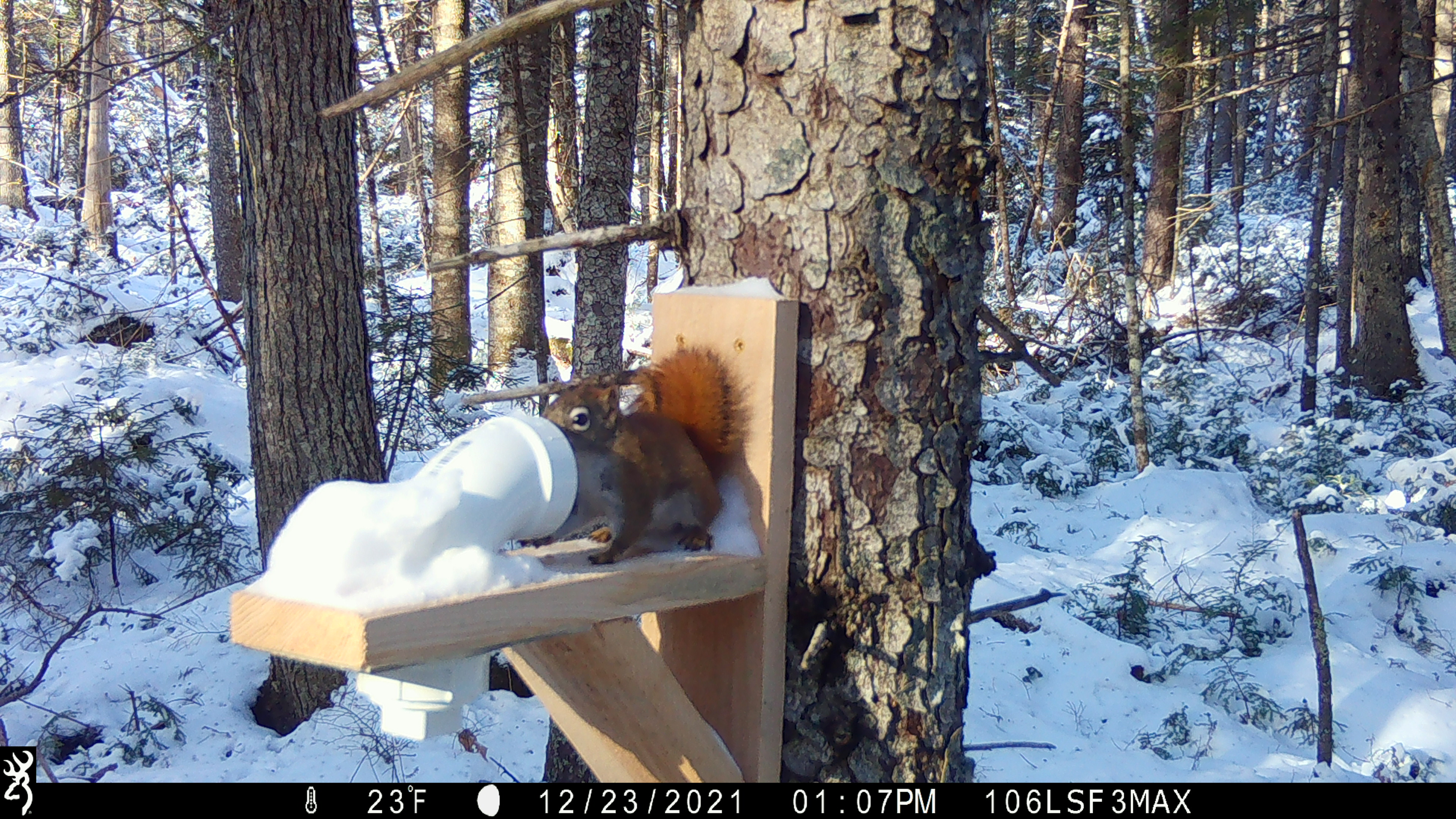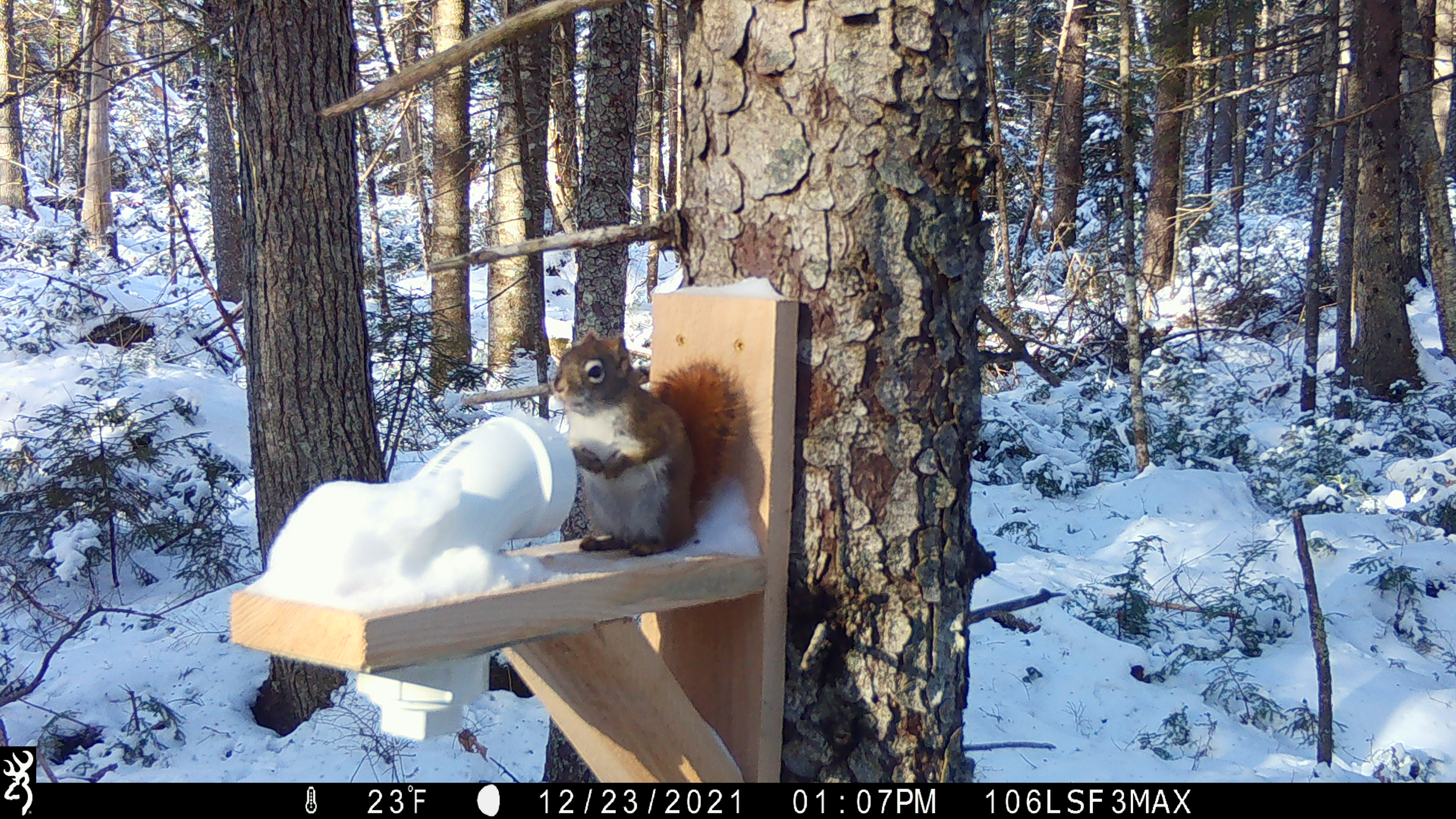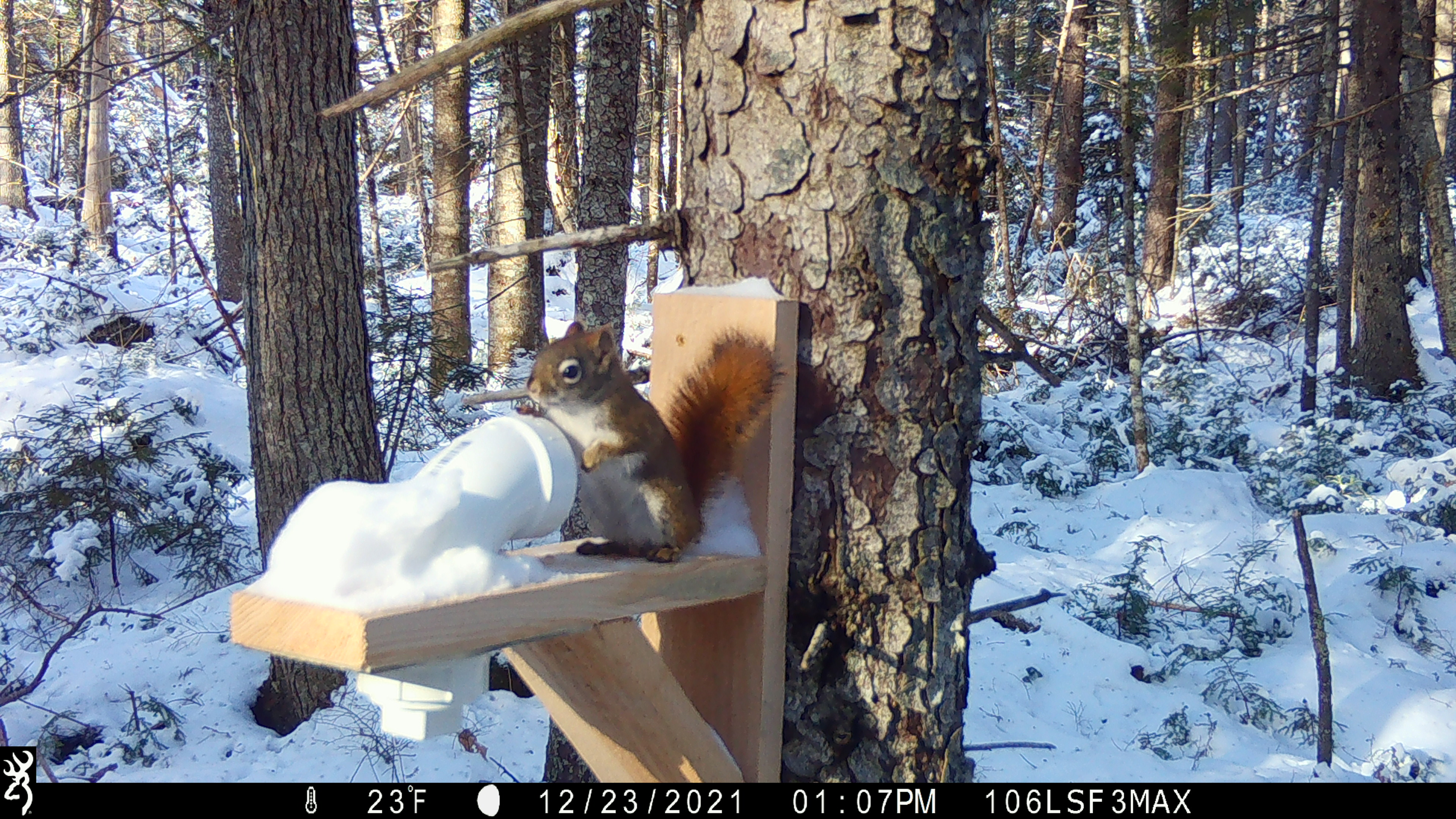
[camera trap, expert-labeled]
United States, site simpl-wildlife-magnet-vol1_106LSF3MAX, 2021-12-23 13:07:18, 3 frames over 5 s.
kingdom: Animalia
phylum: Chordata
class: Mammalia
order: Rodentia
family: Sciuridae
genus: Tamiasciurus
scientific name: Tamiasciurus hudsonicus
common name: red squirrel